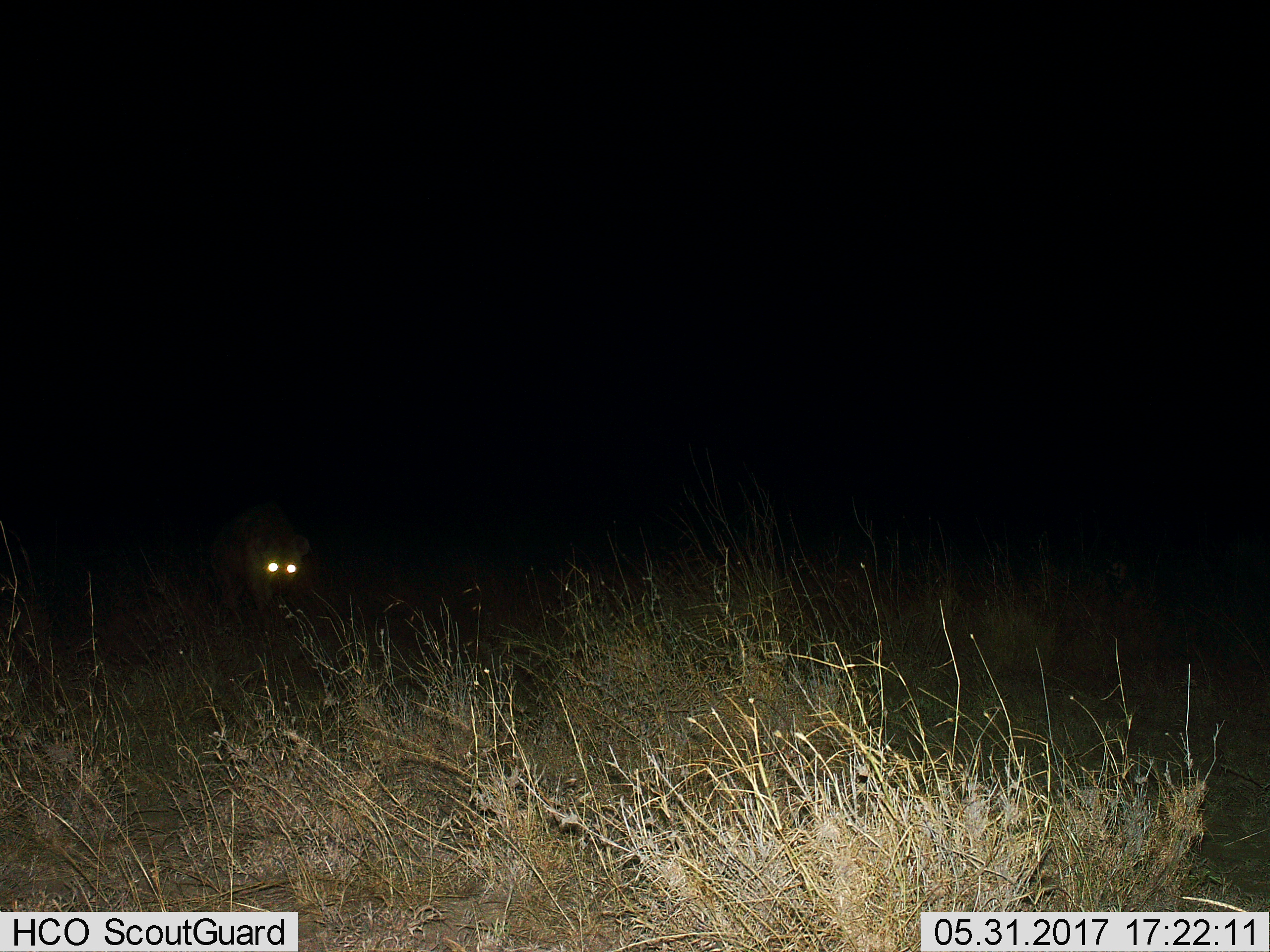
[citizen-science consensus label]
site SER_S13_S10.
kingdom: Animalia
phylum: Chordata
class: Mammalia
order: Carnivora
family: Hyaenidae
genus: Crocuta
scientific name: Crocuta crocuta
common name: spotted hyena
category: hyenaspotted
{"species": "hyenaspotted (spotted hyena) (Crocuta crocuta)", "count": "1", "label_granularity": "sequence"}